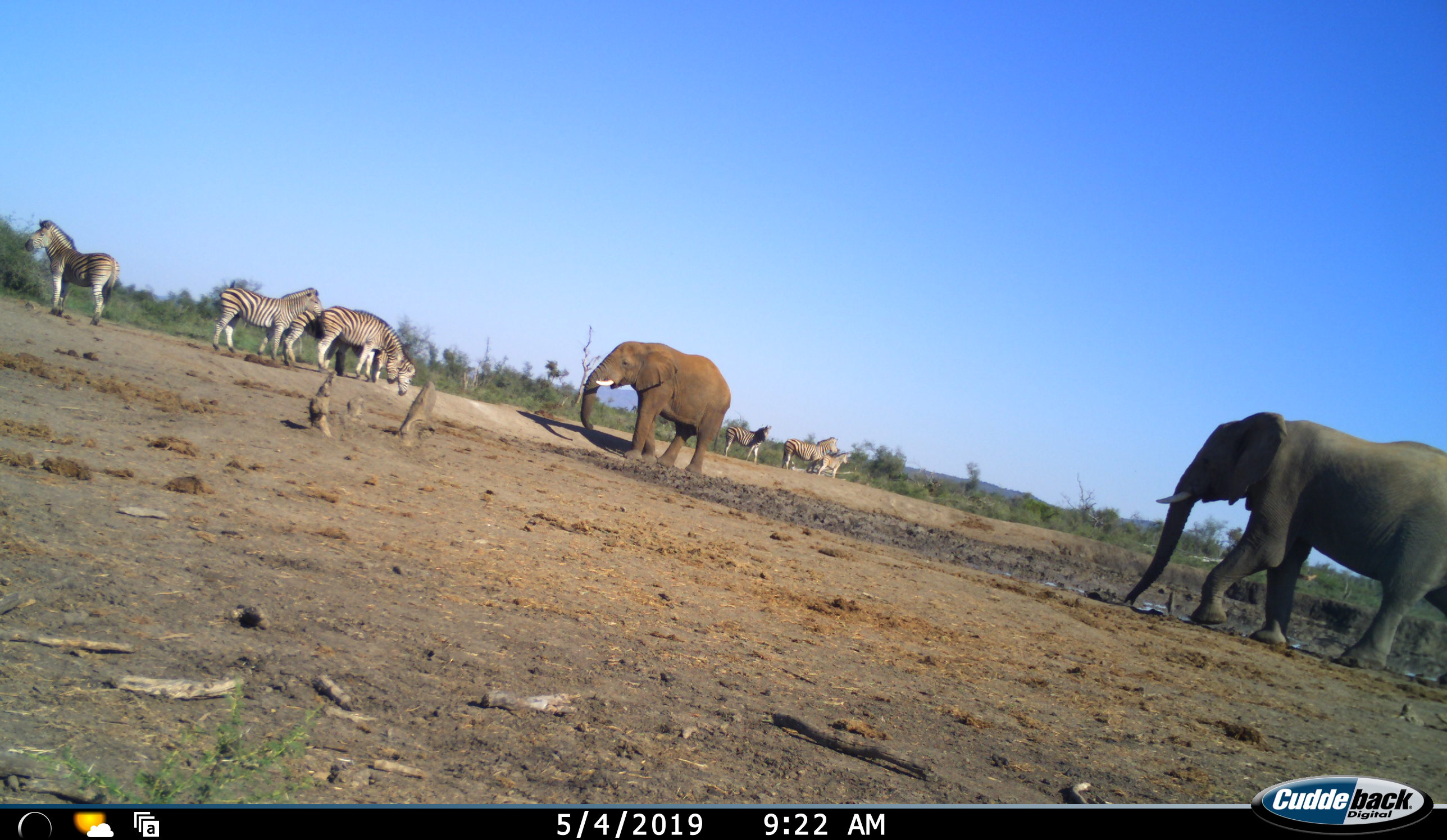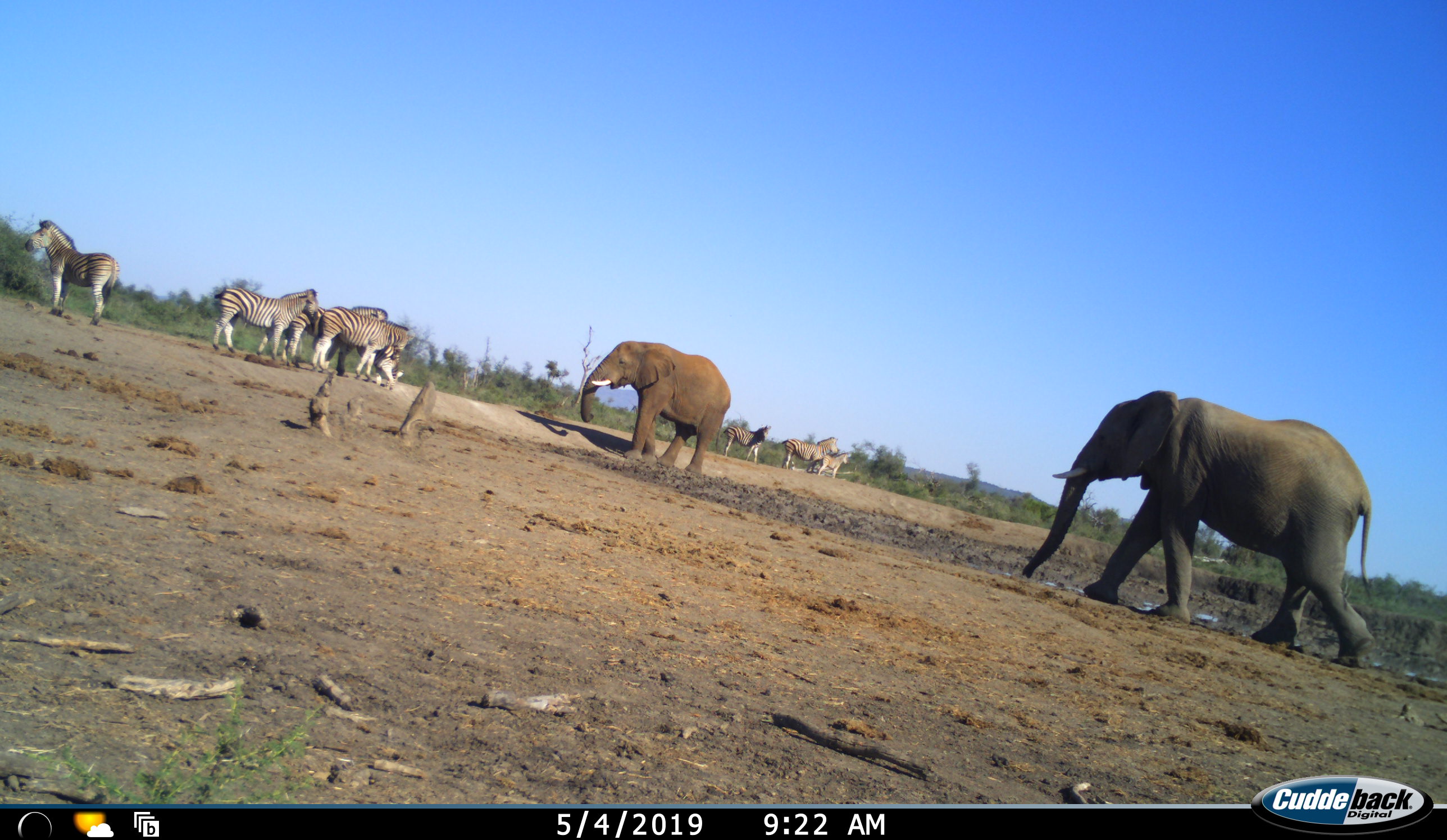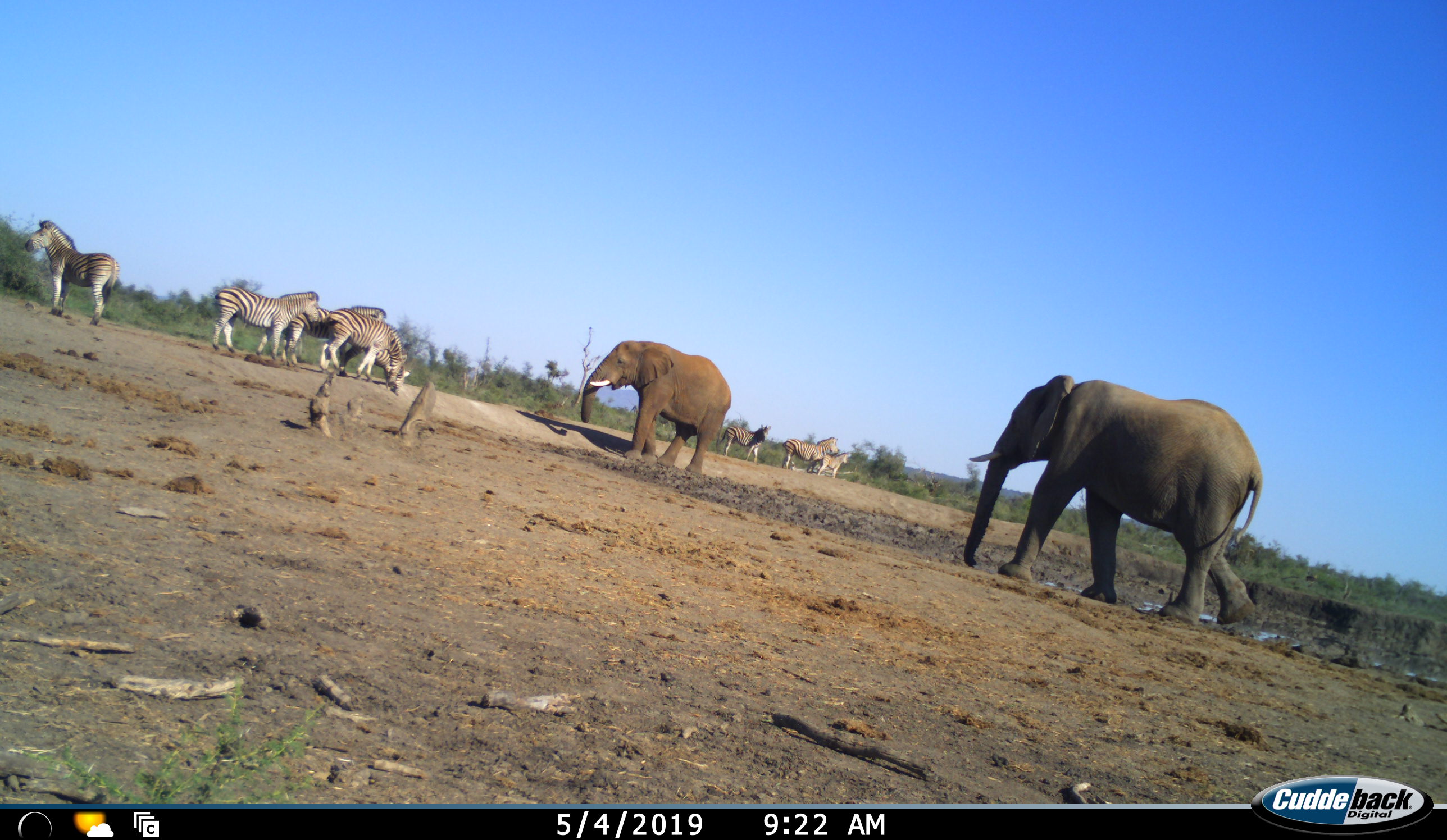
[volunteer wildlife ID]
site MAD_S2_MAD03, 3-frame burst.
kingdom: Animalia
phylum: Chordata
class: Mammalia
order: Proboscidea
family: Elephantidae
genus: Loxodonta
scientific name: Loxodonta africana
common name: african bush elephant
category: elephant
Elephant (african bush elephant) (Loxodonta africana), count 2. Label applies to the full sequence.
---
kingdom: Animalia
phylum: Chordata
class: Mammalia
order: Perissodactyla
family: Equidae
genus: Equus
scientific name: Equus quagga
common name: plains zebra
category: zebraplains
Zebraplains (plains zebra) (Equus quagga), count 7. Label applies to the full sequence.